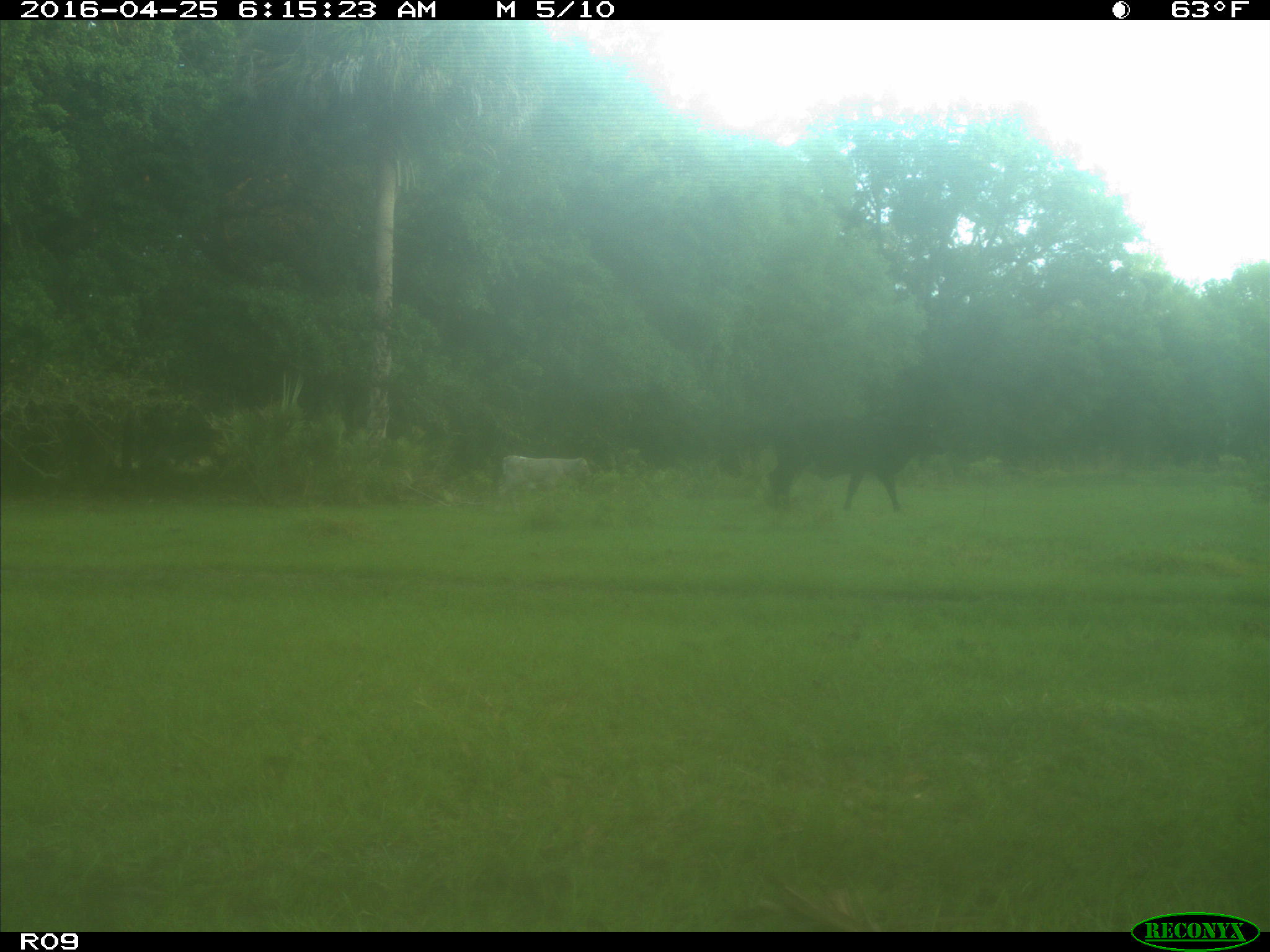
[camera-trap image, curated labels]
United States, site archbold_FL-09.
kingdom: Animalia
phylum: Chordata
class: Mammalia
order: Artiodactyla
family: Bovidae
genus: Bos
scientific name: Bos taurus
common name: domestic cow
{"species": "Bos taurus (domestic cow)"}